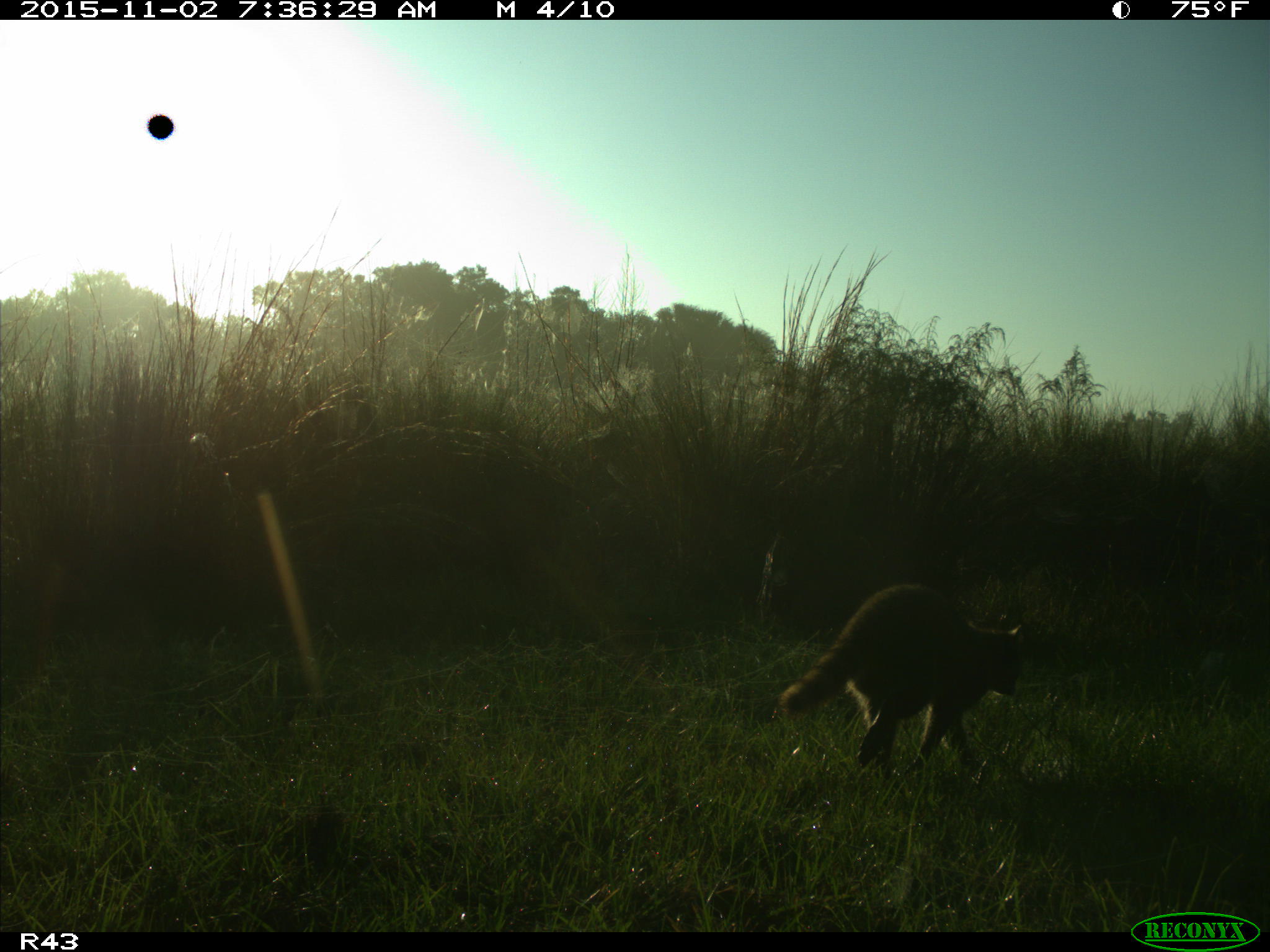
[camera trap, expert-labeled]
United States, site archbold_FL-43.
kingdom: Animalia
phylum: Chordata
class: Mammalia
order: Carnivora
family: Procyonidae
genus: Procyon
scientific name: Procyon lotor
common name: common raccoon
Procyon lotor (common raccoon).